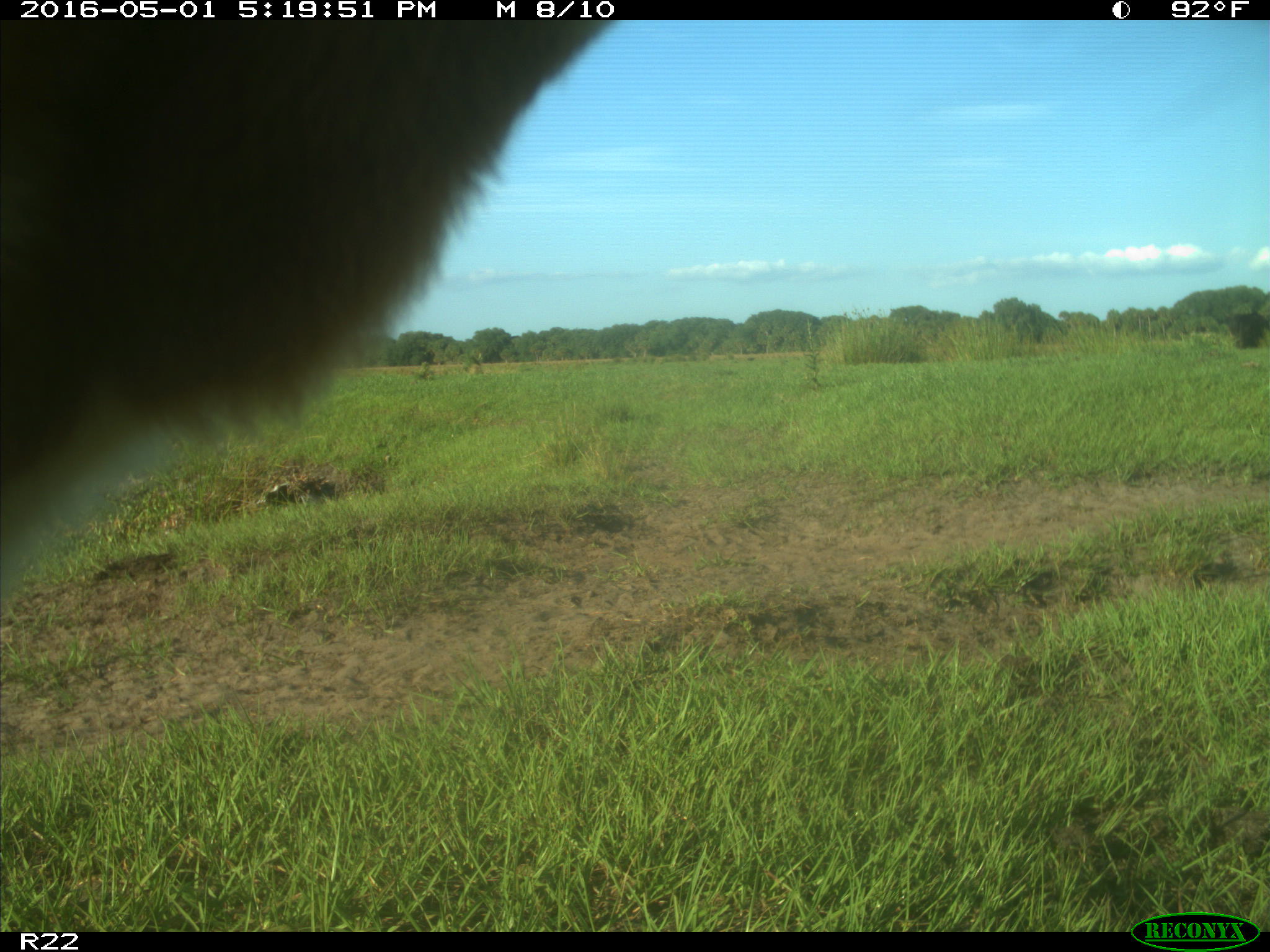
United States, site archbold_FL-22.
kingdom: Animalia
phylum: Chordata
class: Mammalia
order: Artiodactyla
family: Bovidae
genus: Bos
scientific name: Bos taurus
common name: domestic cow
Bos taurus (domestic cow).